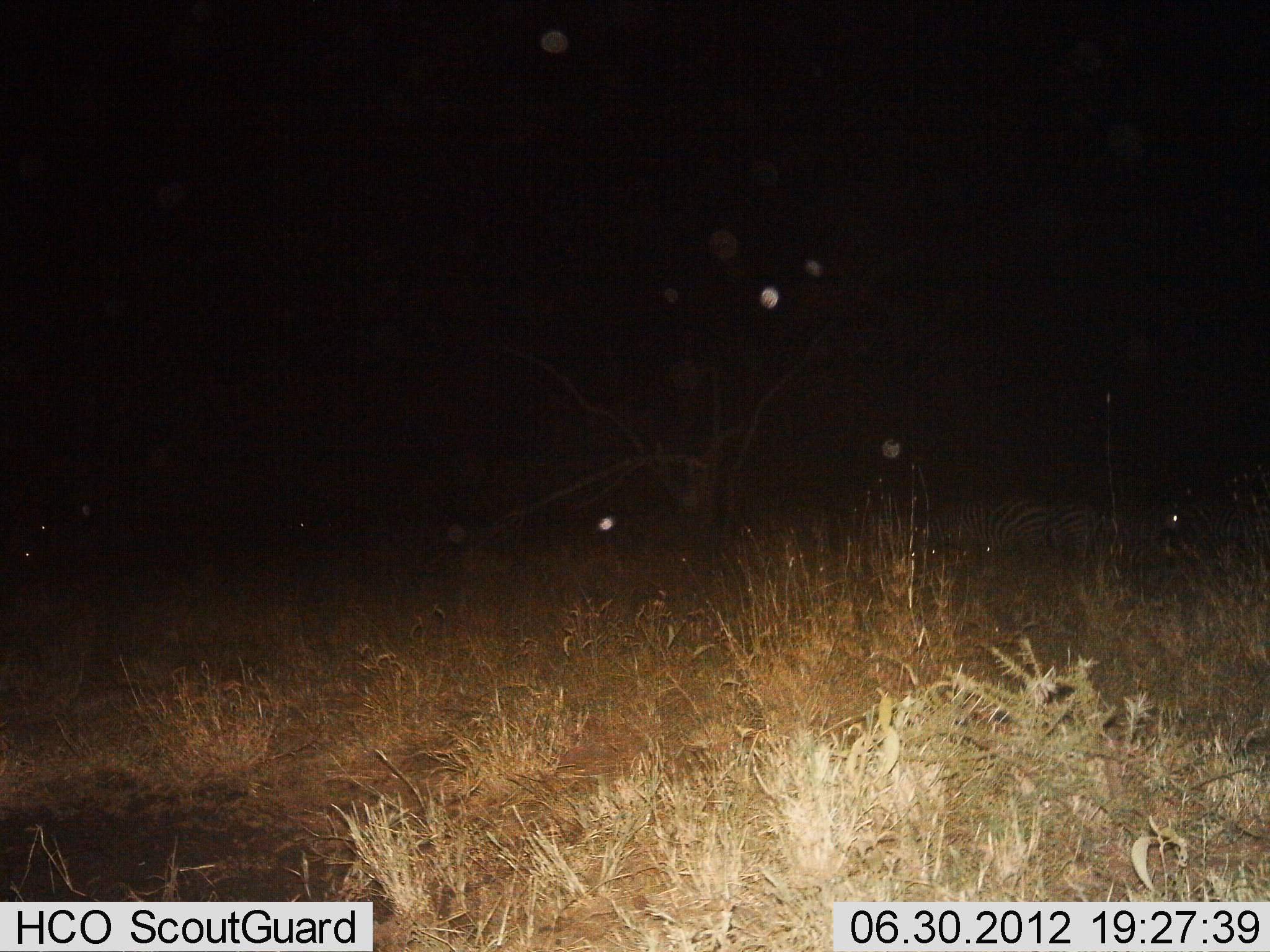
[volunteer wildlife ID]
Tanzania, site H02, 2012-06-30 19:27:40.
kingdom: Animalia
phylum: Chordata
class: Mammalia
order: Perissodactyla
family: Equidae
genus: Equus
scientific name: Equus quagga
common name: plains zebra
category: zebra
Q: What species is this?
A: Zebra (plains zebra) (Equus quagga).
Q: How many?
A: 2.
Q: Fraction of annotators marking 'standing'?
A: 70%.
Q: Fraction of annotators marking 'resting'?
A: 0%.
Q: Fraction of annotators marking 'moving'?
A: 0%.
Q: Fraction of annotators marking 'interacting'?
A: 0%.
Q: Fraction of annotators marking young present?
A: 0%.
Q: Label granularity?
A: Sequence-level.